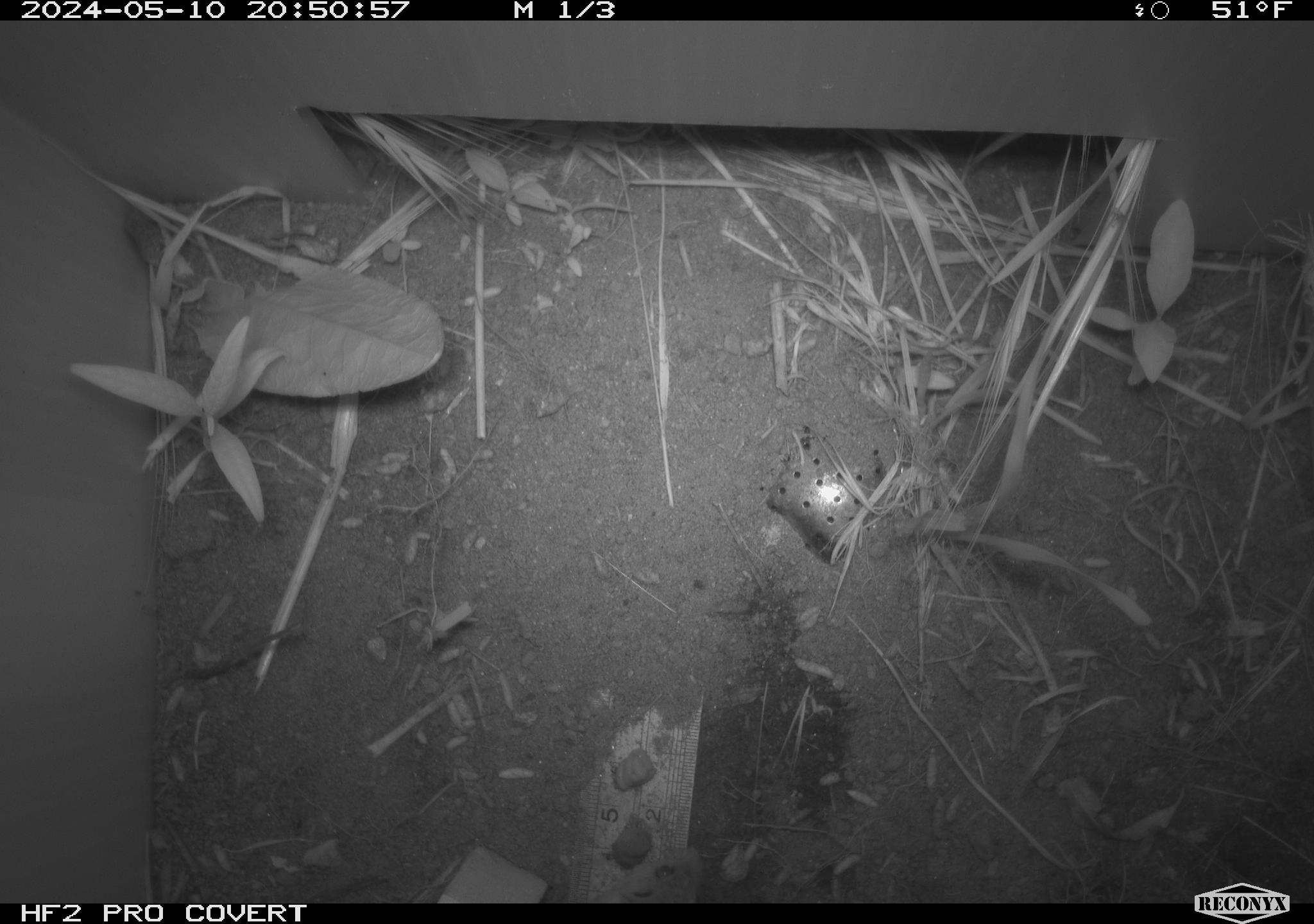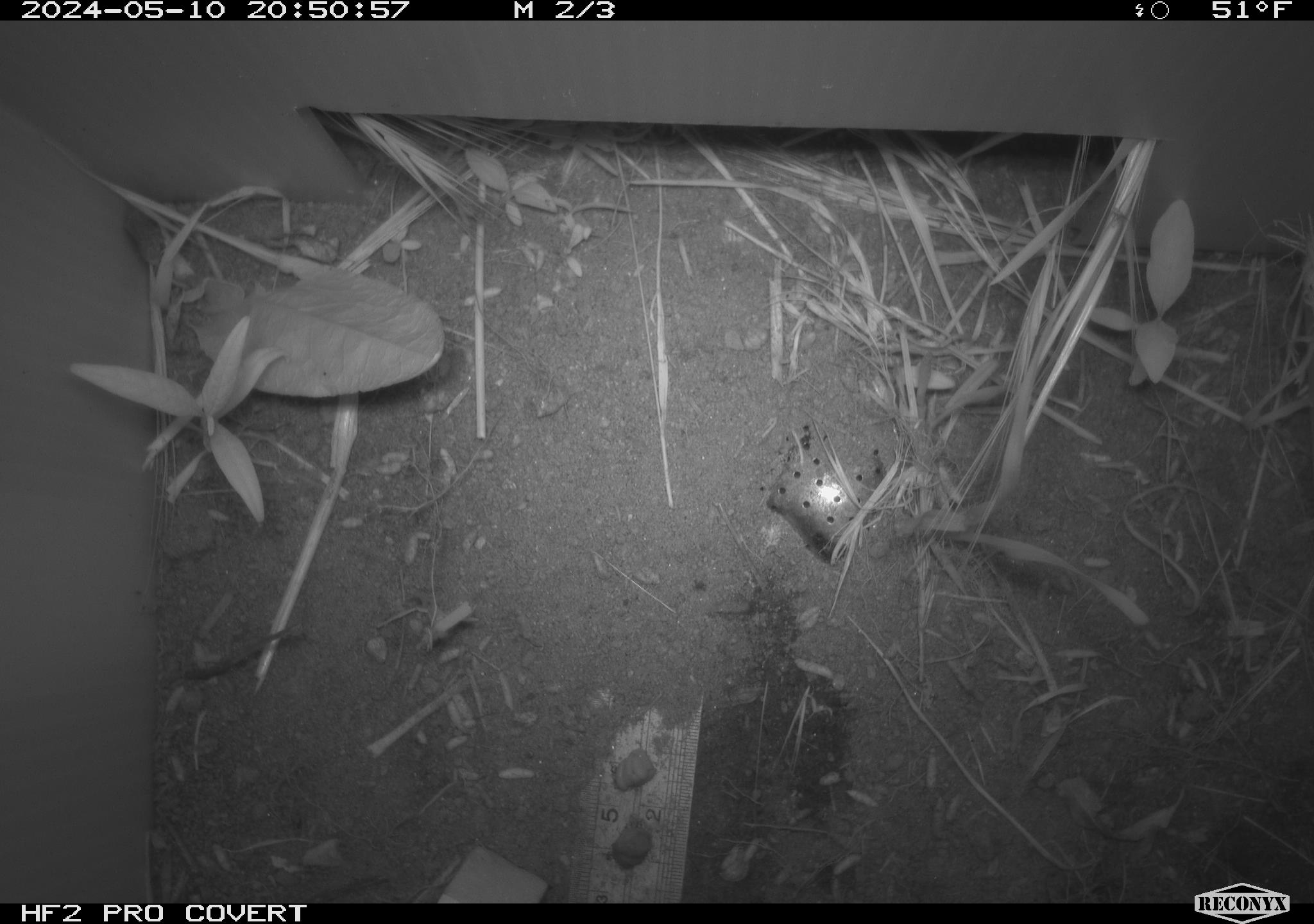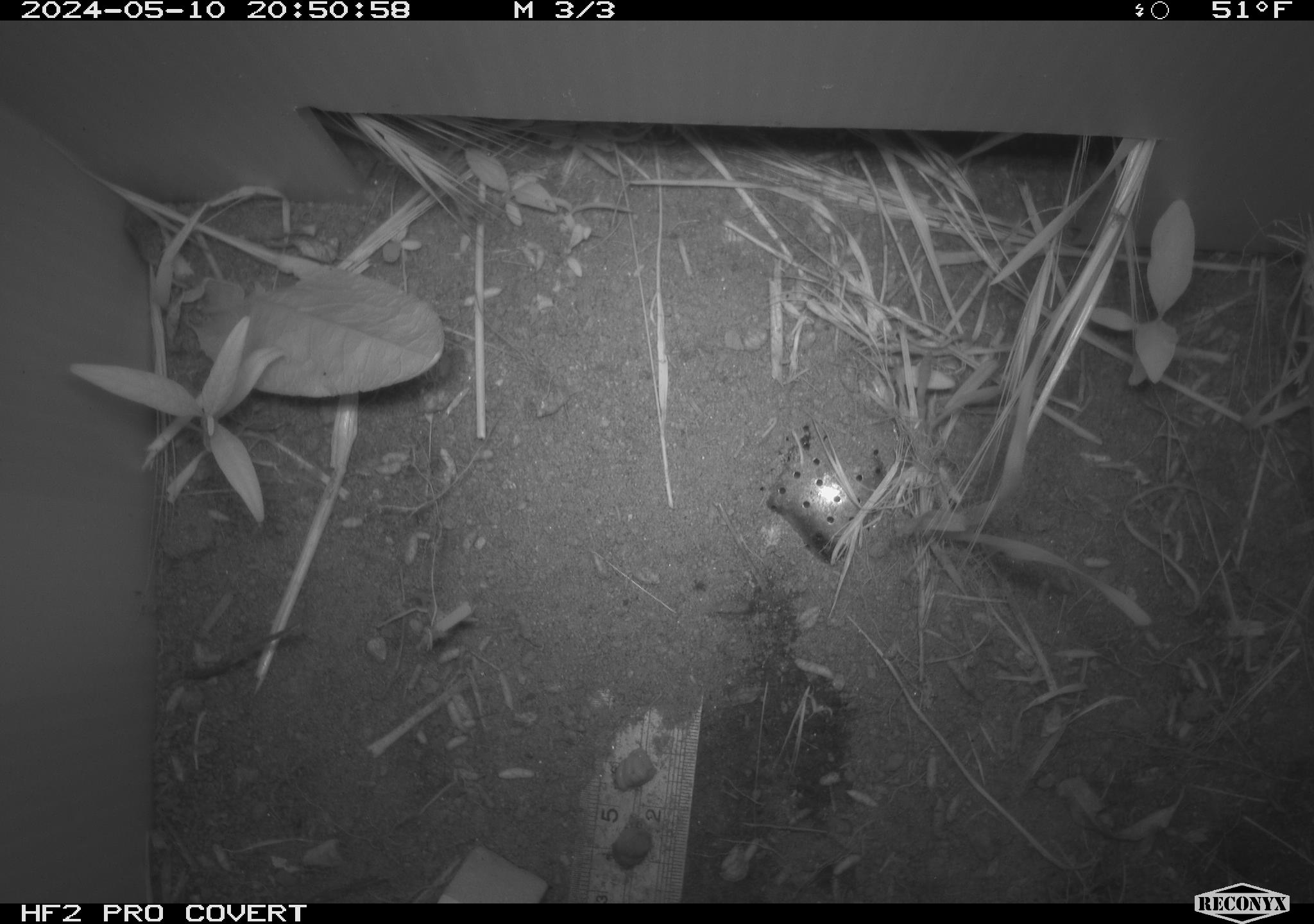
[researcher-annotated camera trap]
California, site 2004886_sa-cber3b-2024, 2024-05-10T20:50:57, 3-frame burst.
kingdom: Animalia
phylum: Chordata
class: Mammalia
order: Rodentia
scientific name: Rodentia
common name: mouse species